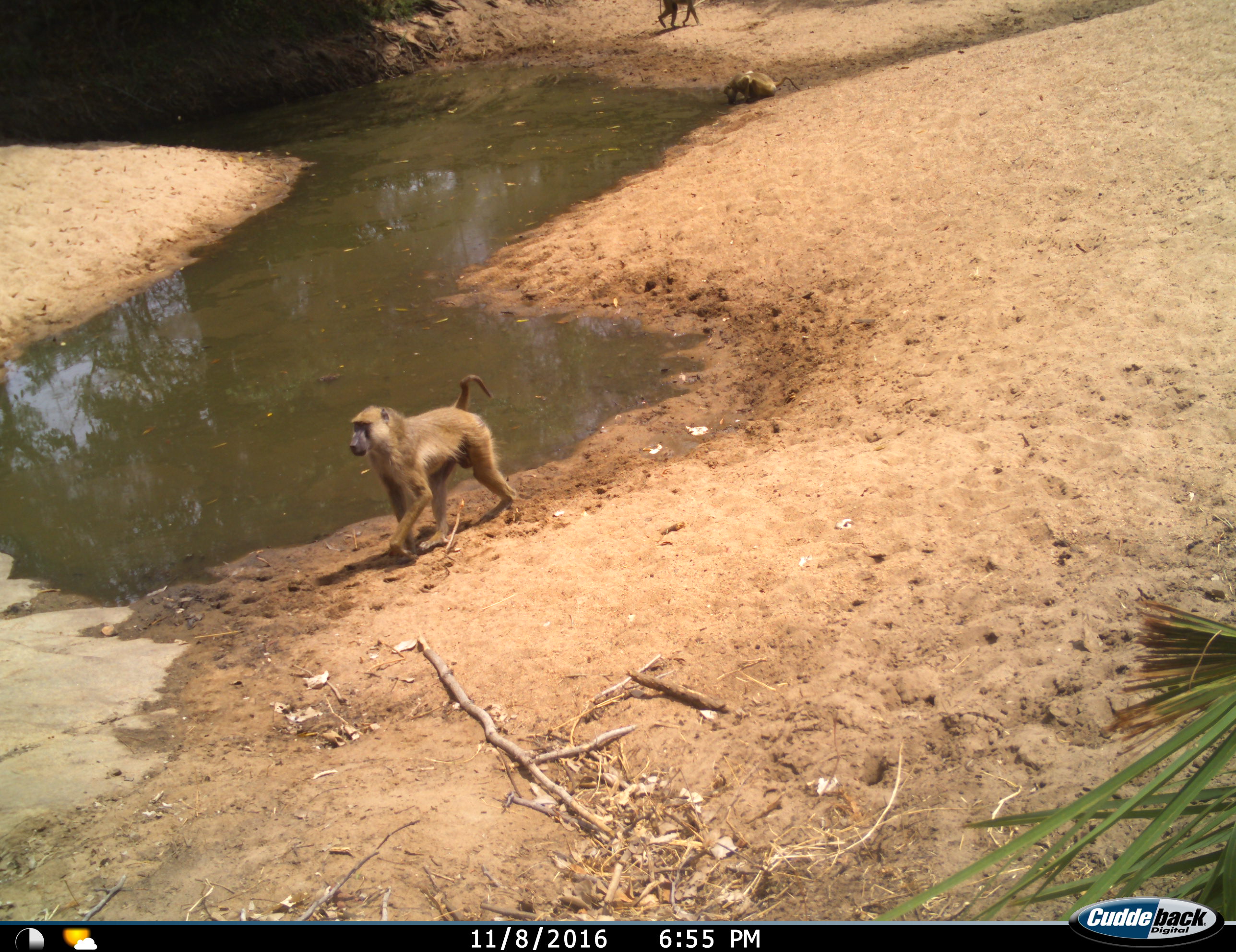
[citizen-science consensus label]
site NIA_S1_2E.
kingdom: Animalia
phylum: Chordata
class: Mammalia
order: Primates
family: Cercopithecidae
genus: Papio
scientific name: Papio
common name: baboon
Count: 3.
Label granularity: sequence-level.